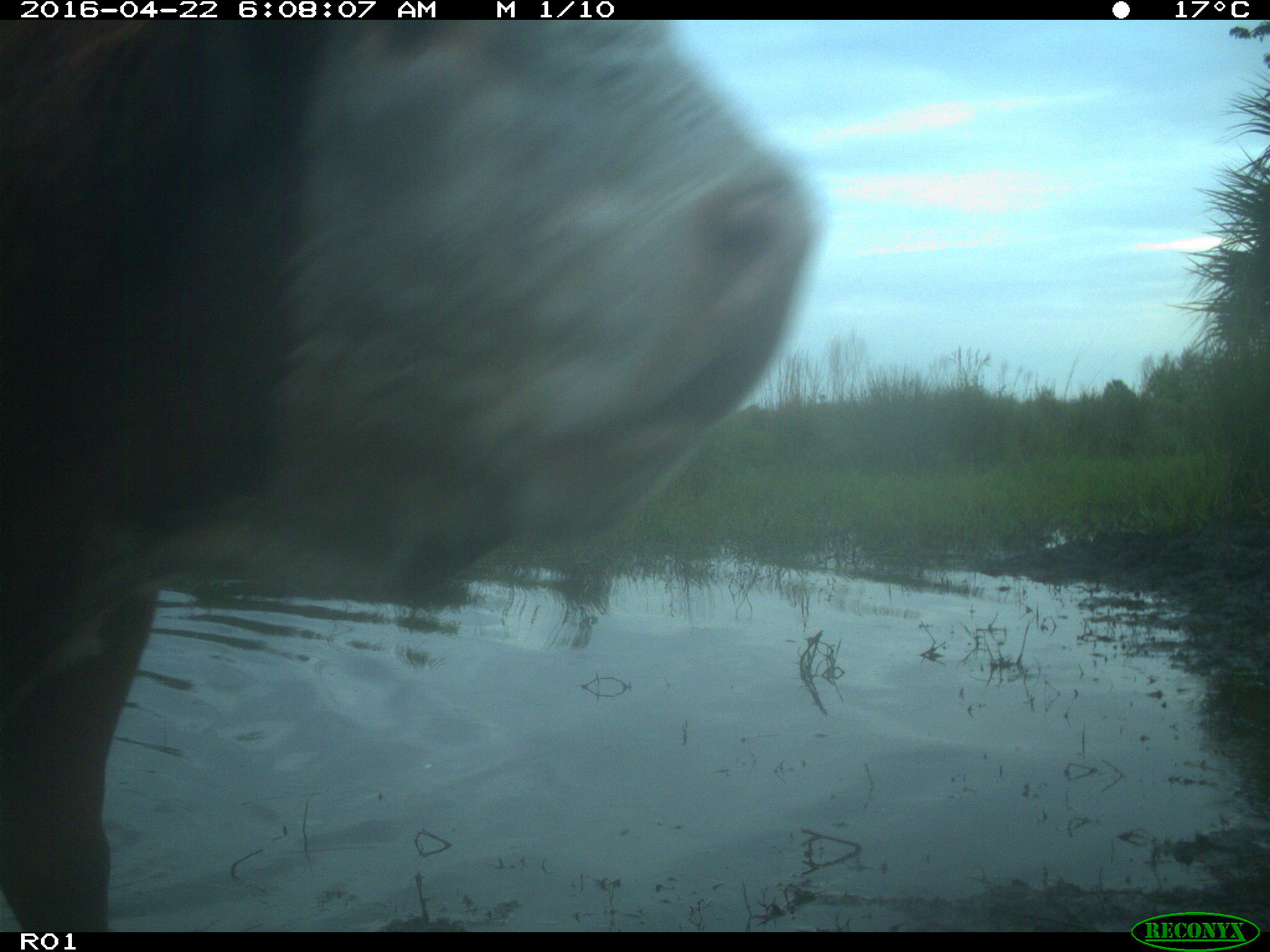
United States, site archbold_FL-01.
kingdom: Animalia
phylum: Chordata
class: Mammalia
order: Artiodactyla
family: Bovidae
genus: Bos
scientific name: Bos taurus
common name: domestic cow